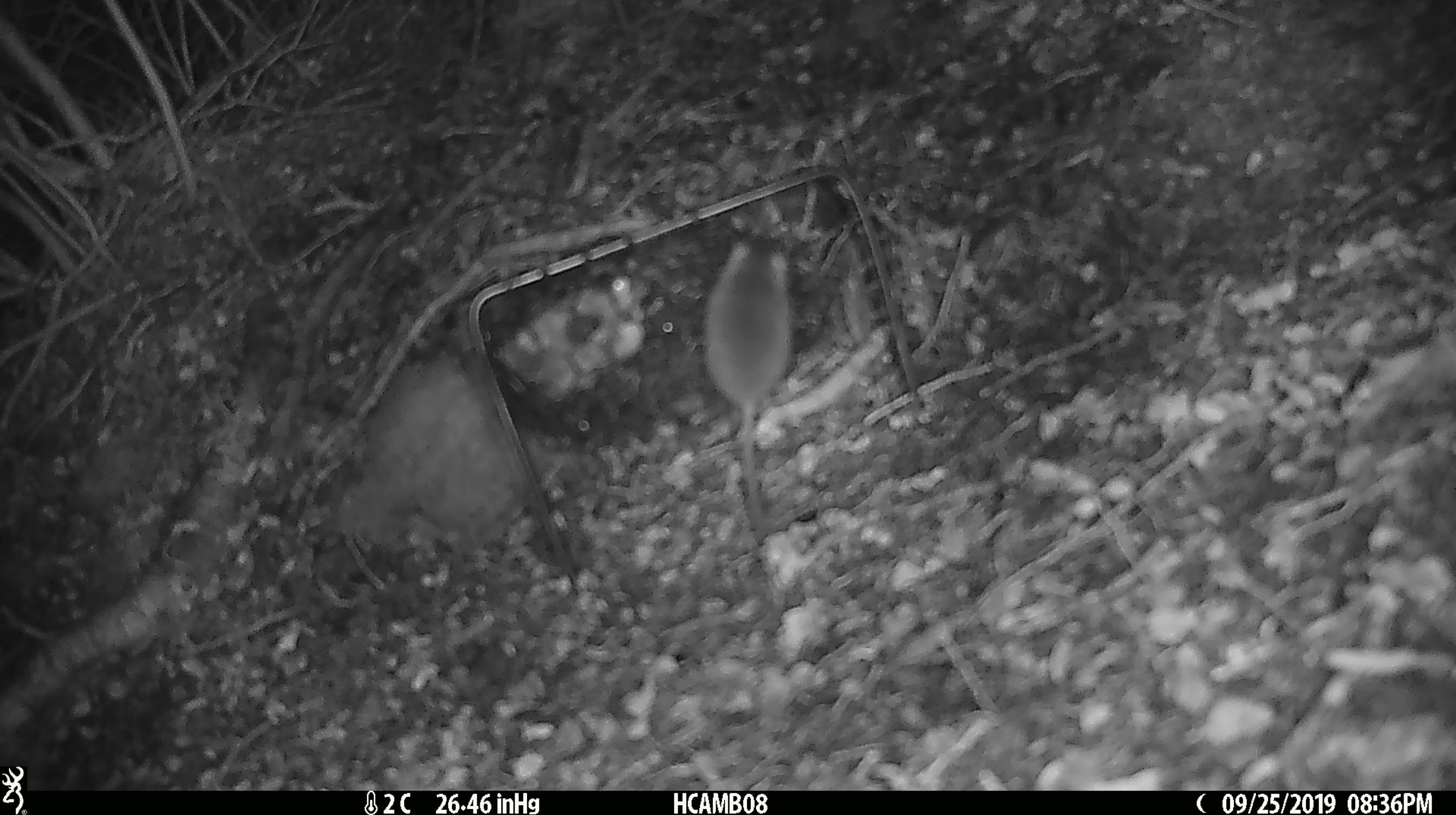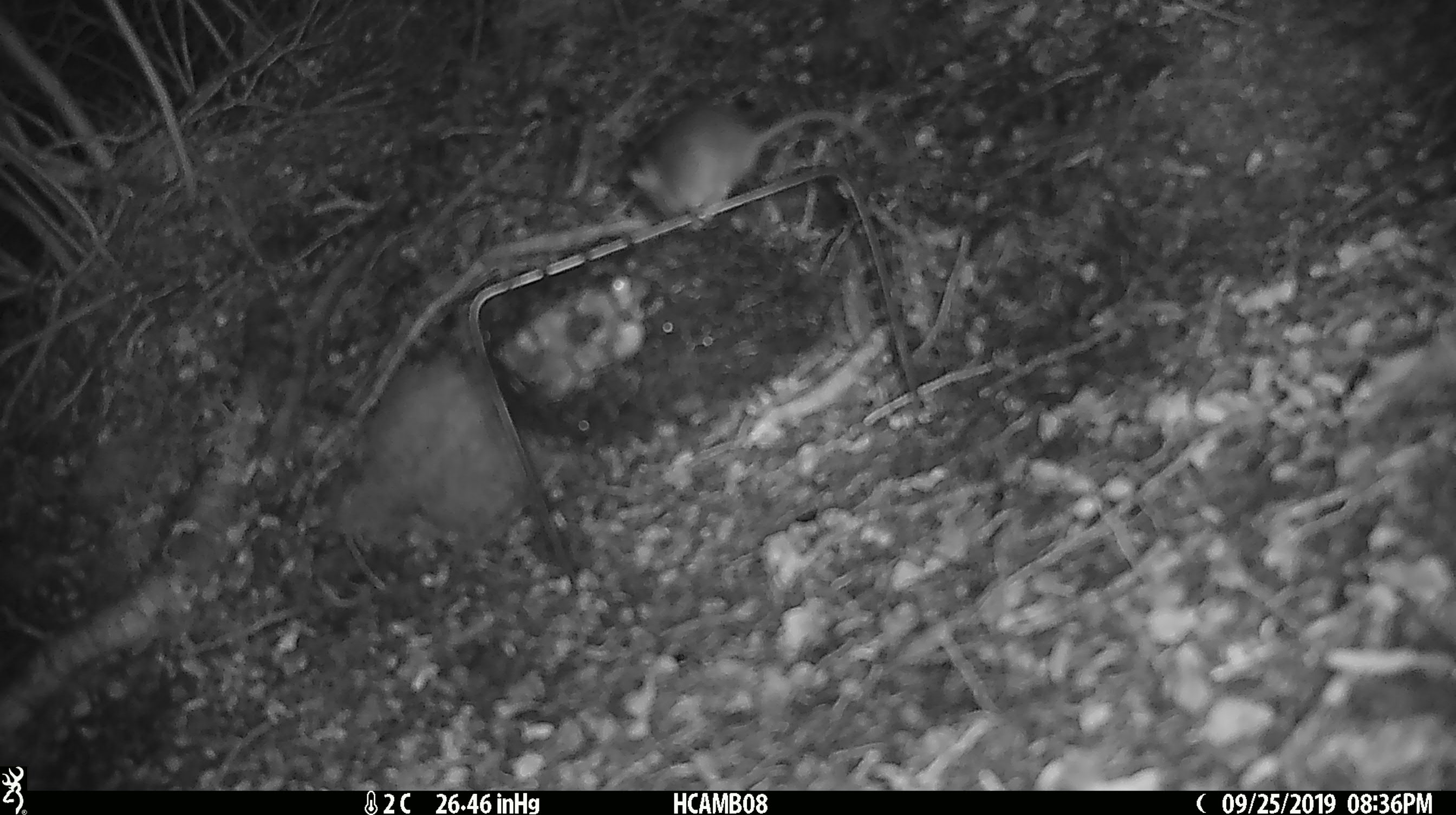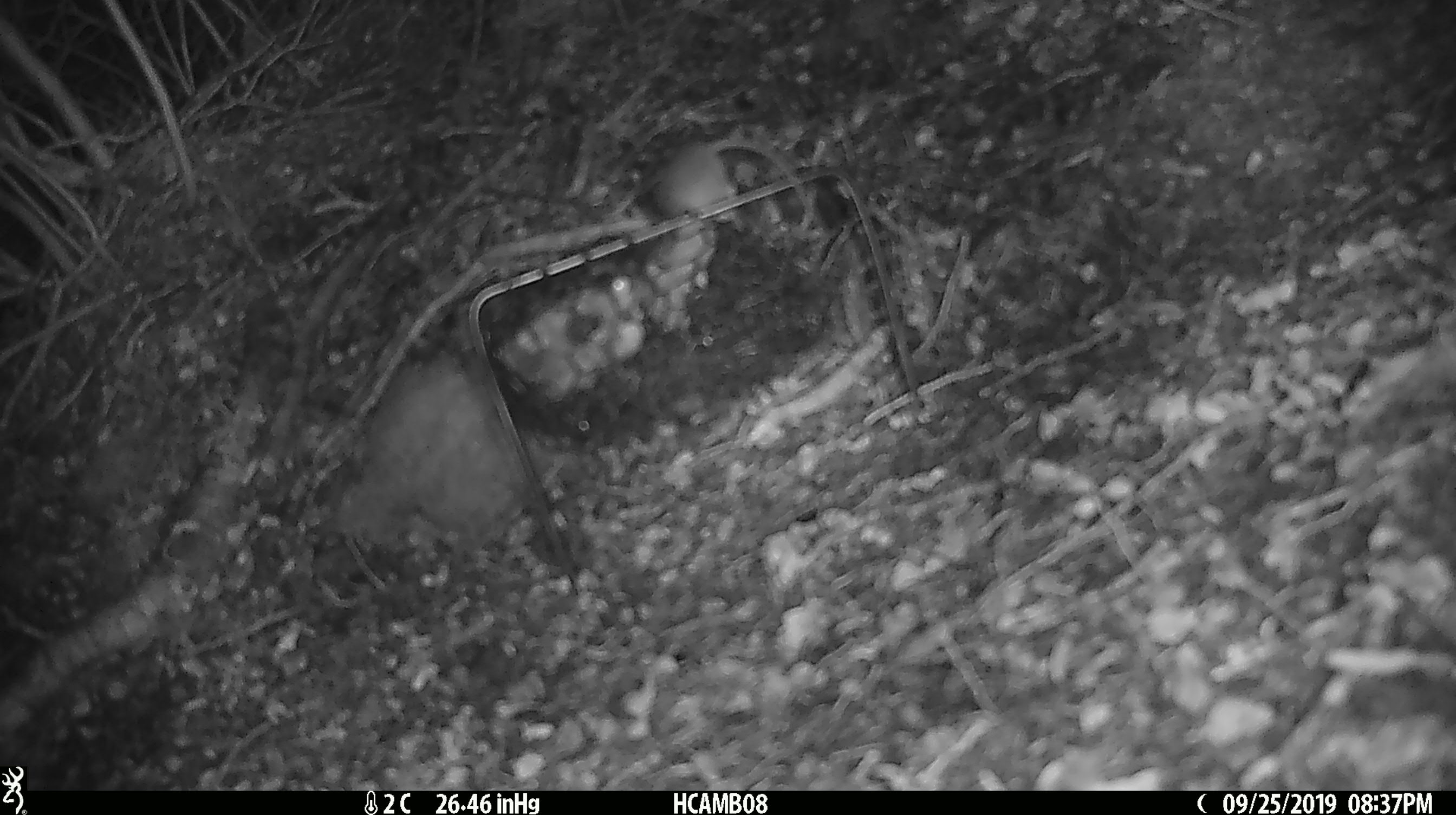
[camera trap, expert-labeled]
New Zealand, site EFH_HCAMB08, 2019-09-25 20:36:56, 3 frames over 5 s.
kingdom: Animalia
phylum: Chordata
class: Mammalia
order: Rodentia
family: Muridae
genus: Mus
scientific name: Mus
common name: mouse